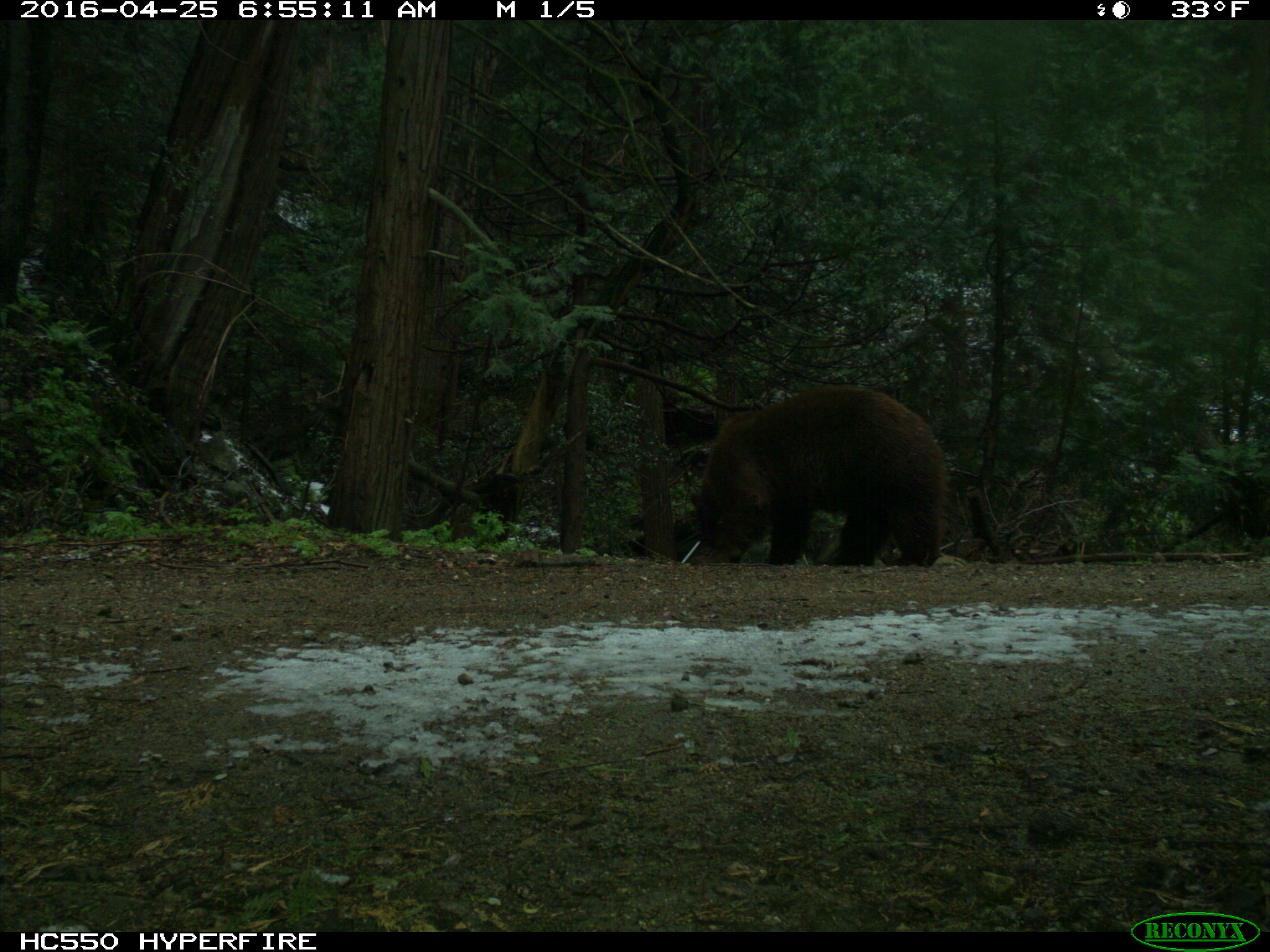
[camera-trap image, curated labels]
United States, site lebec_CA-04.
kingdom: Animalia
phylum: Chordata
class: Mammalia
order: Carnivora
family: Ursidae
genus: Ursus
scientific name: Ursus americanus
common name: american black bear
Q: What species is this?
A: Ursus americanus (american black bear).